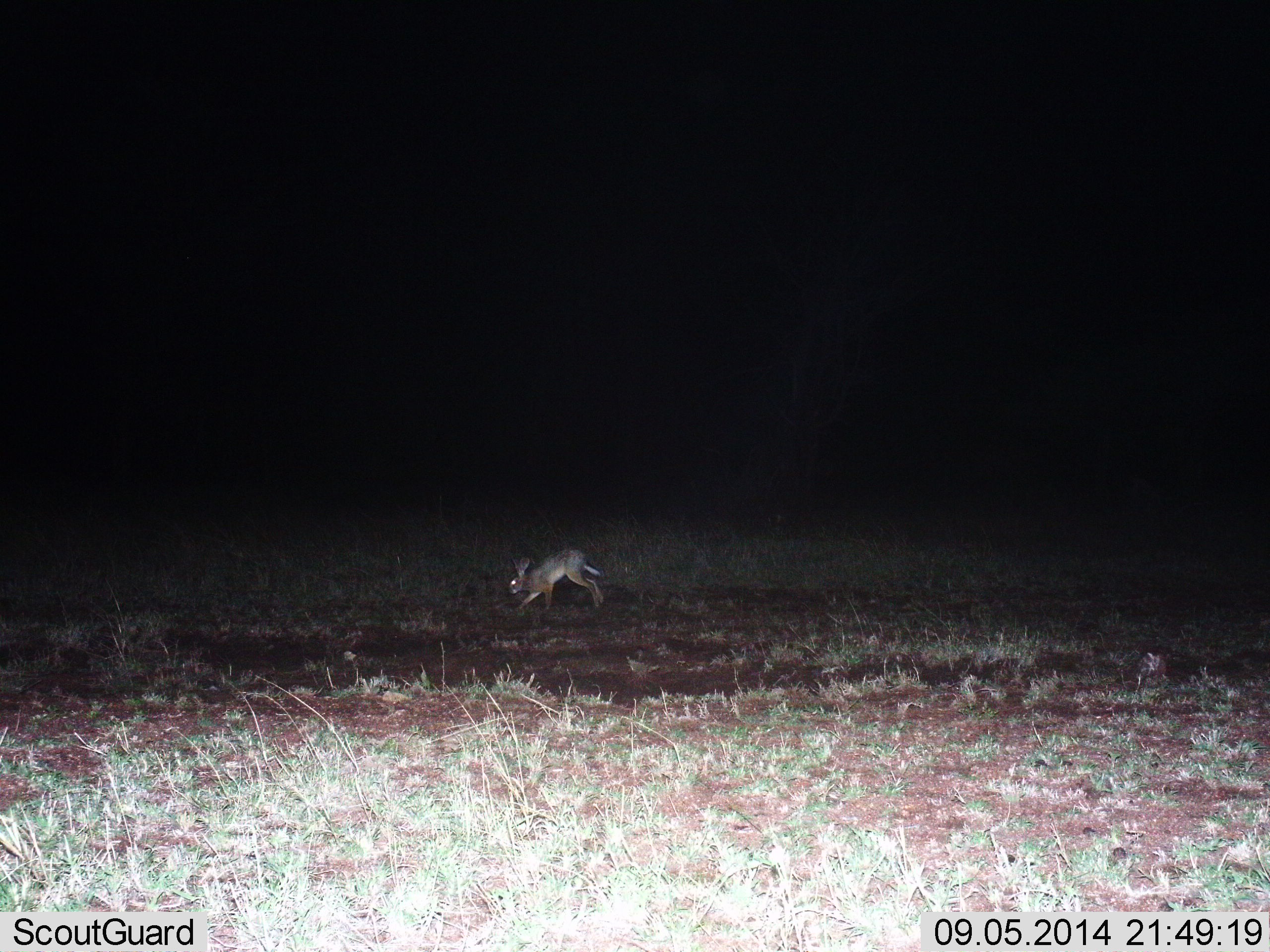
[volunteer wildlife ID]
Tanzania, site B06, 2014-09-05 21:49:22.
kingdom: Animalia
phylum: Chordata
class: Mammalia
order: Lagomorpha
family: Leporidae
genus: Lepus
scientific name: Lepus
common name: hare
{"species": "hare (Lepus)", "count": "1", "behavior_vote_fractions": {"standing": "0%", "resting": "0%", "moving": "80%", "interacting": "0%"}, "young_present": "0%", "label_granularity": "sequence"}